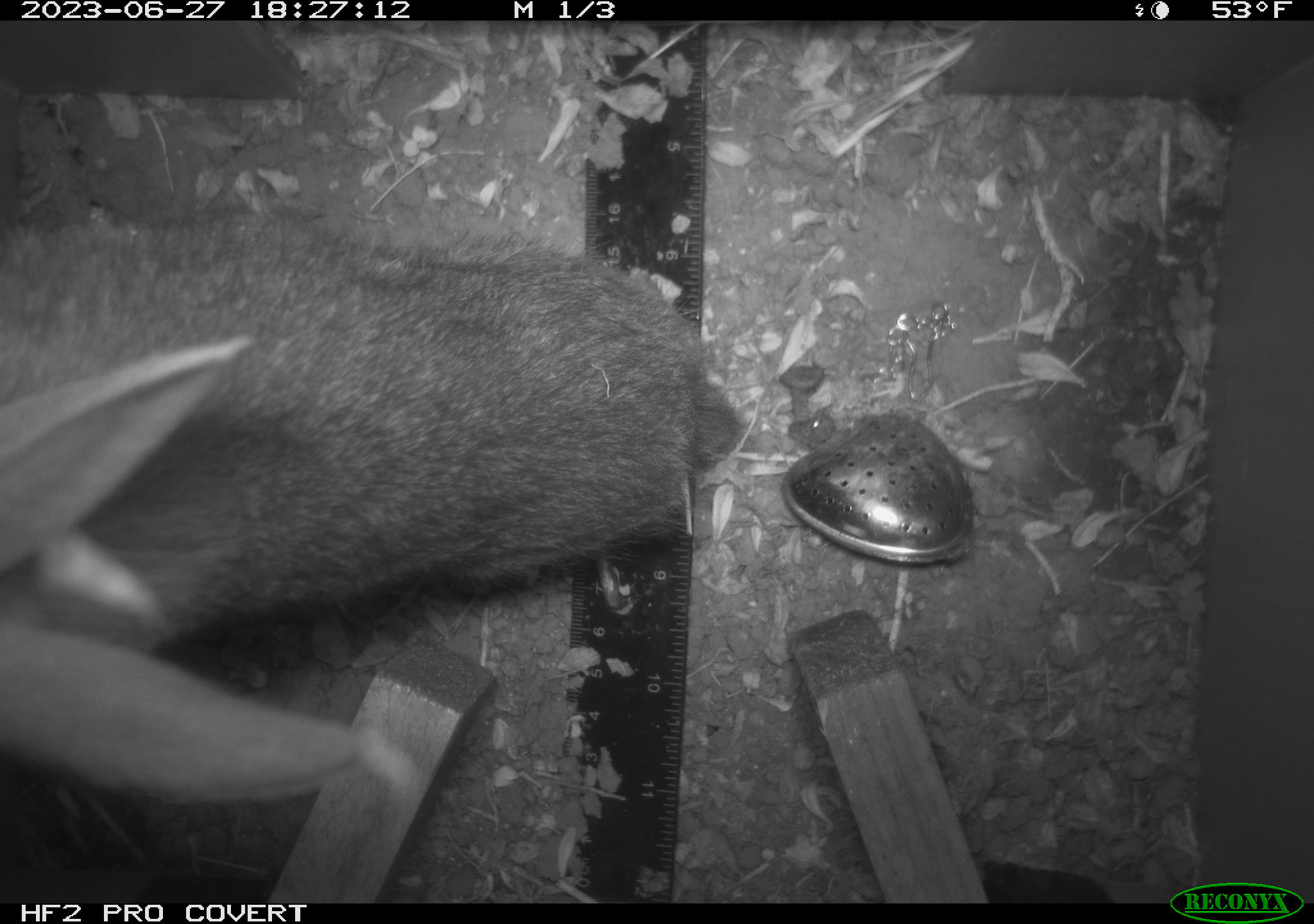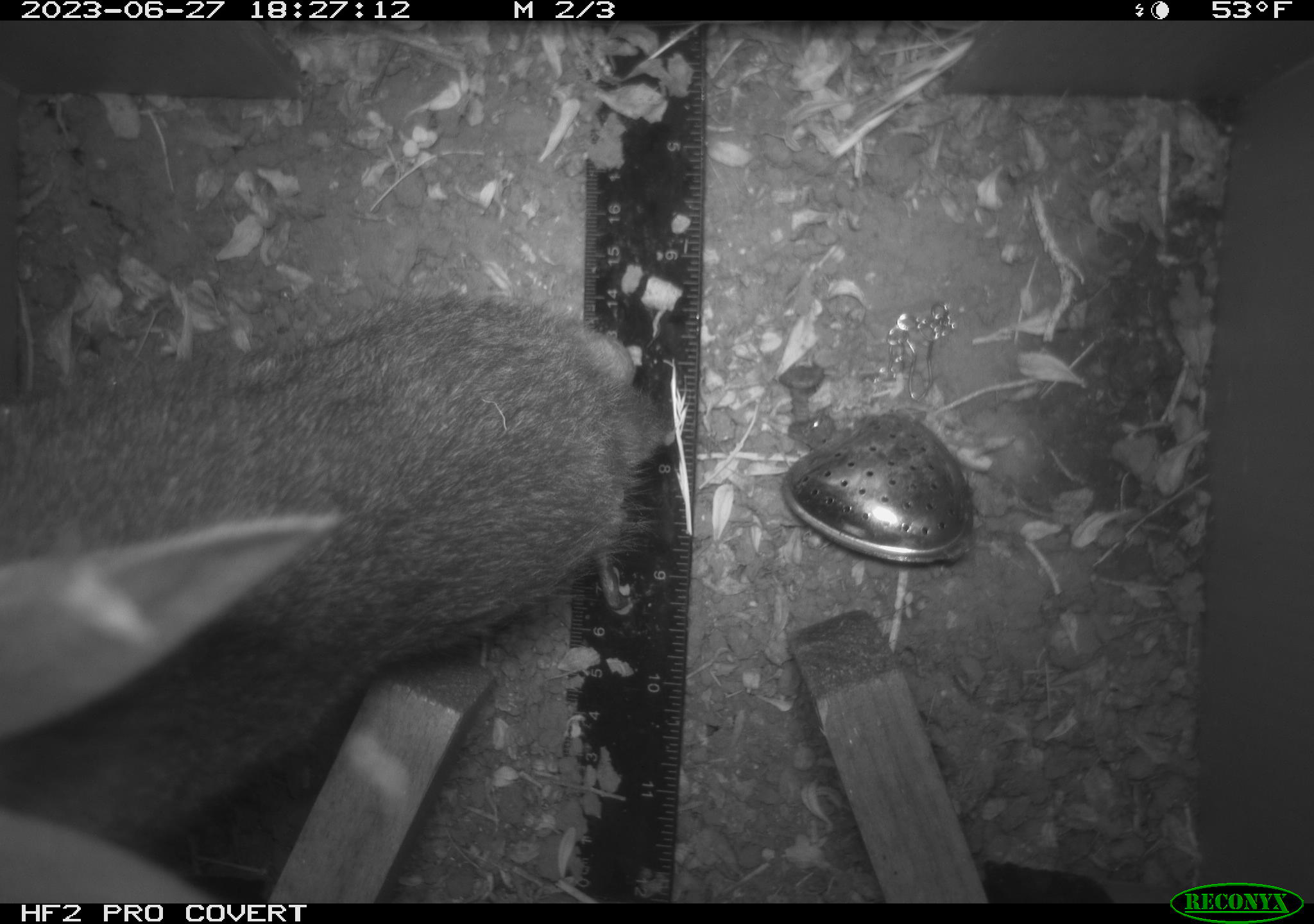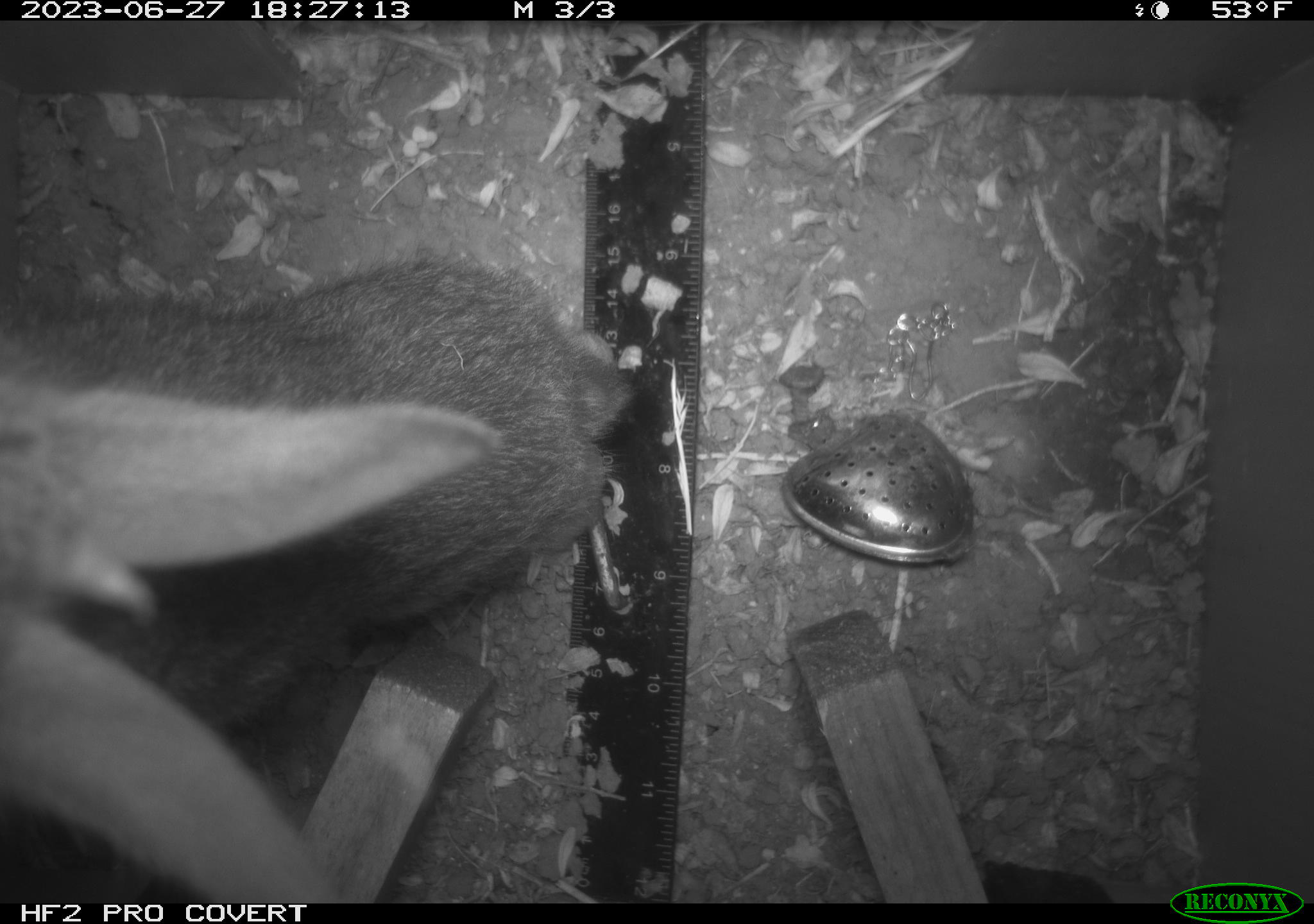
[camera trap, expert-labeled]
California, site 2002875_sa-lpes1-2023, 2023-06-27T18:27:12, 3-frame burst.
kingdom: Animalia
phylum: Chordata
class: Mammalia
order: Lagomorpha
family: Leporidae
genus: Sylvilagus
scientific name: Sylvilagus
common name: cottontail rabbits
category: sylvilagus species